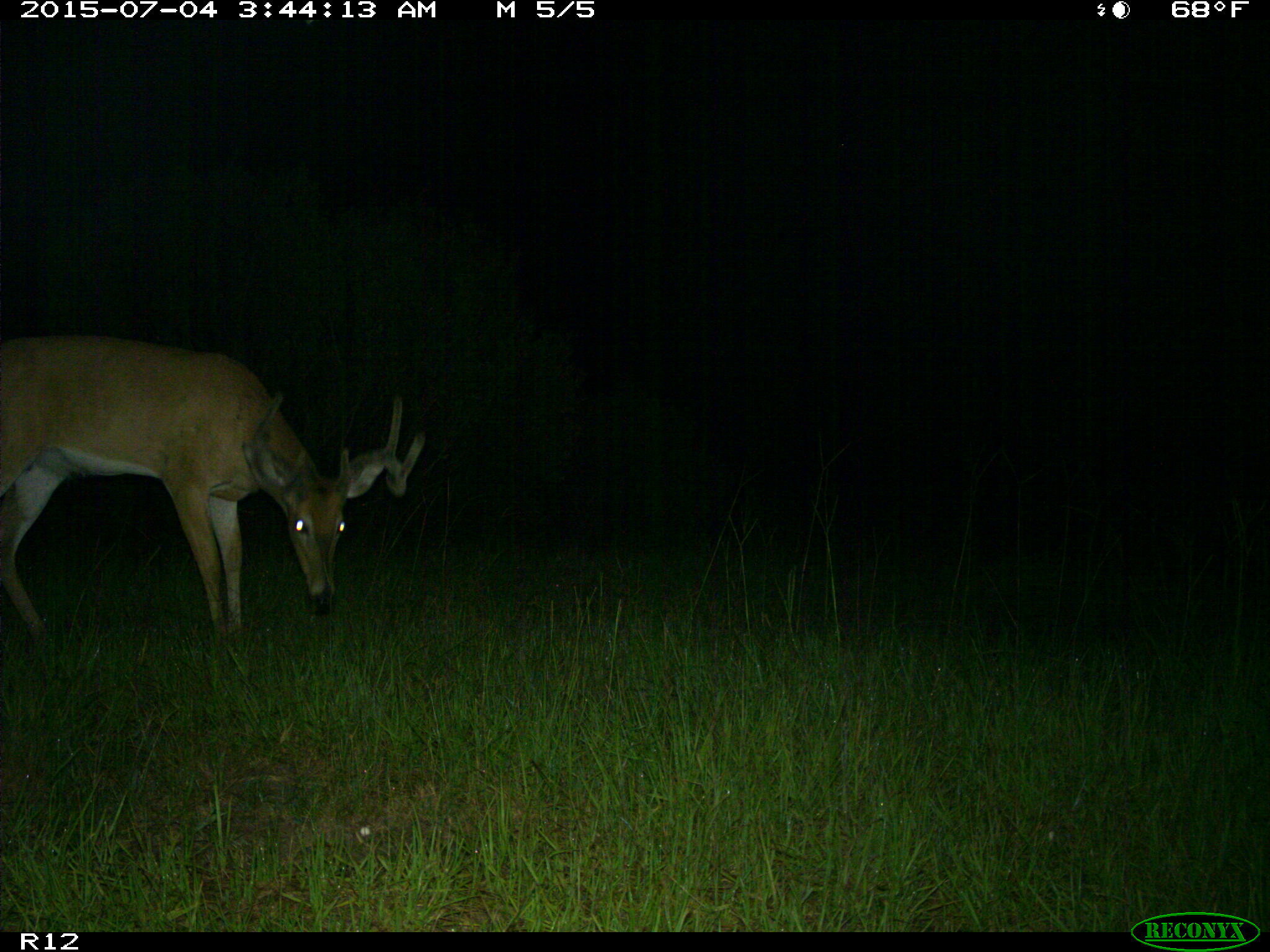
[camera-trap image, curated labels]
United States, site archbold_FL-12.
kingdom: Animalia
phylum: Chordata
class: Mammalia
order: Artiodactyla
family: Cervidae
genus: Odocoileus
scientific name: Odocoileus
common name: deer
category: unidentified deer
Unidentified deer (deer) (Odocoileus).